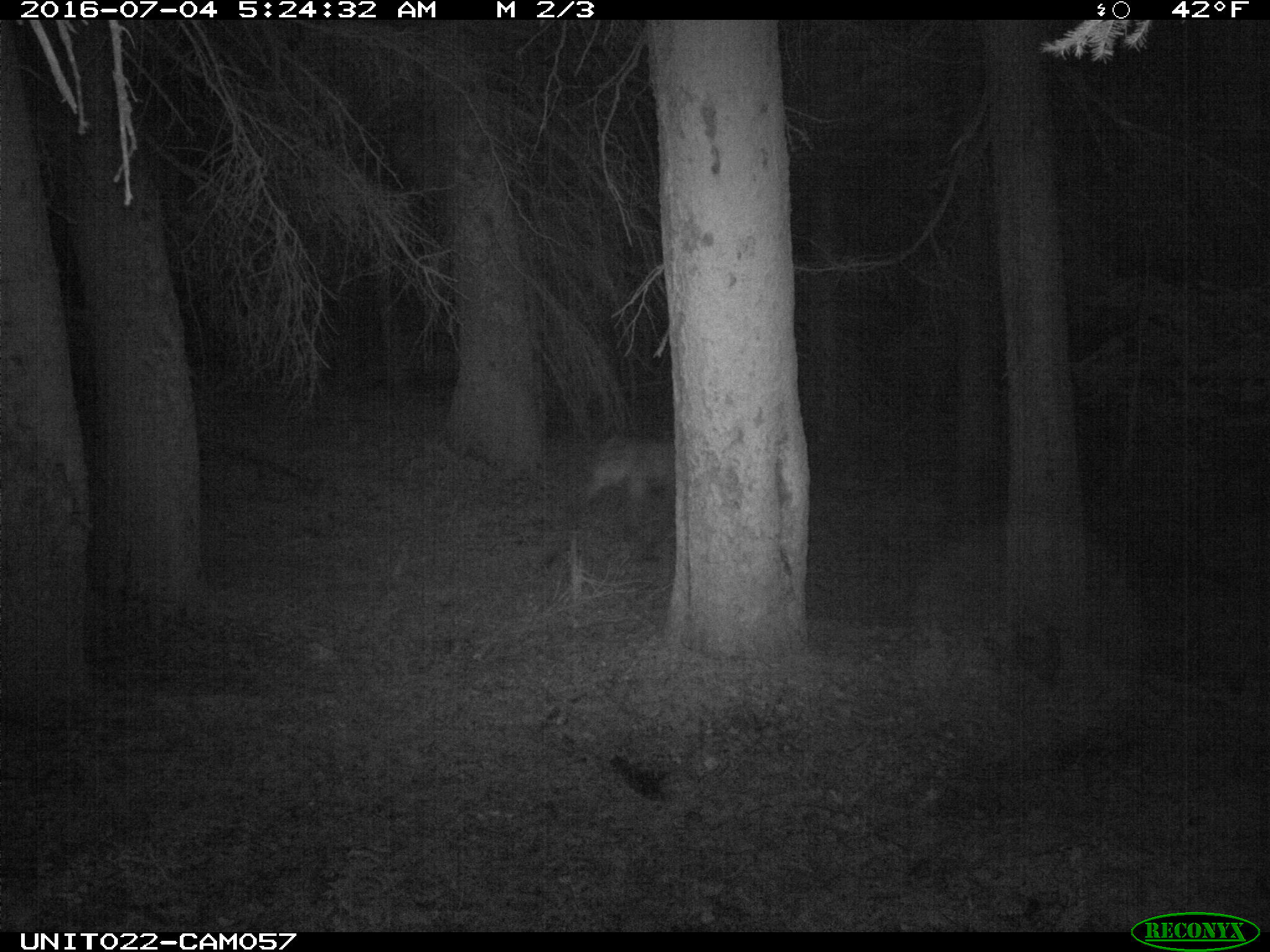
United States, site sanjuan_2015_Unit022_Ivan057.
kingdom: Animalia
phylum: Chordata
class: Mammalia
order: Artiodactyla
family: Cervidae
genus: Cervus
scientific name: Cervus elaphus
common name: red deer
Cervus elaphus (red deer).